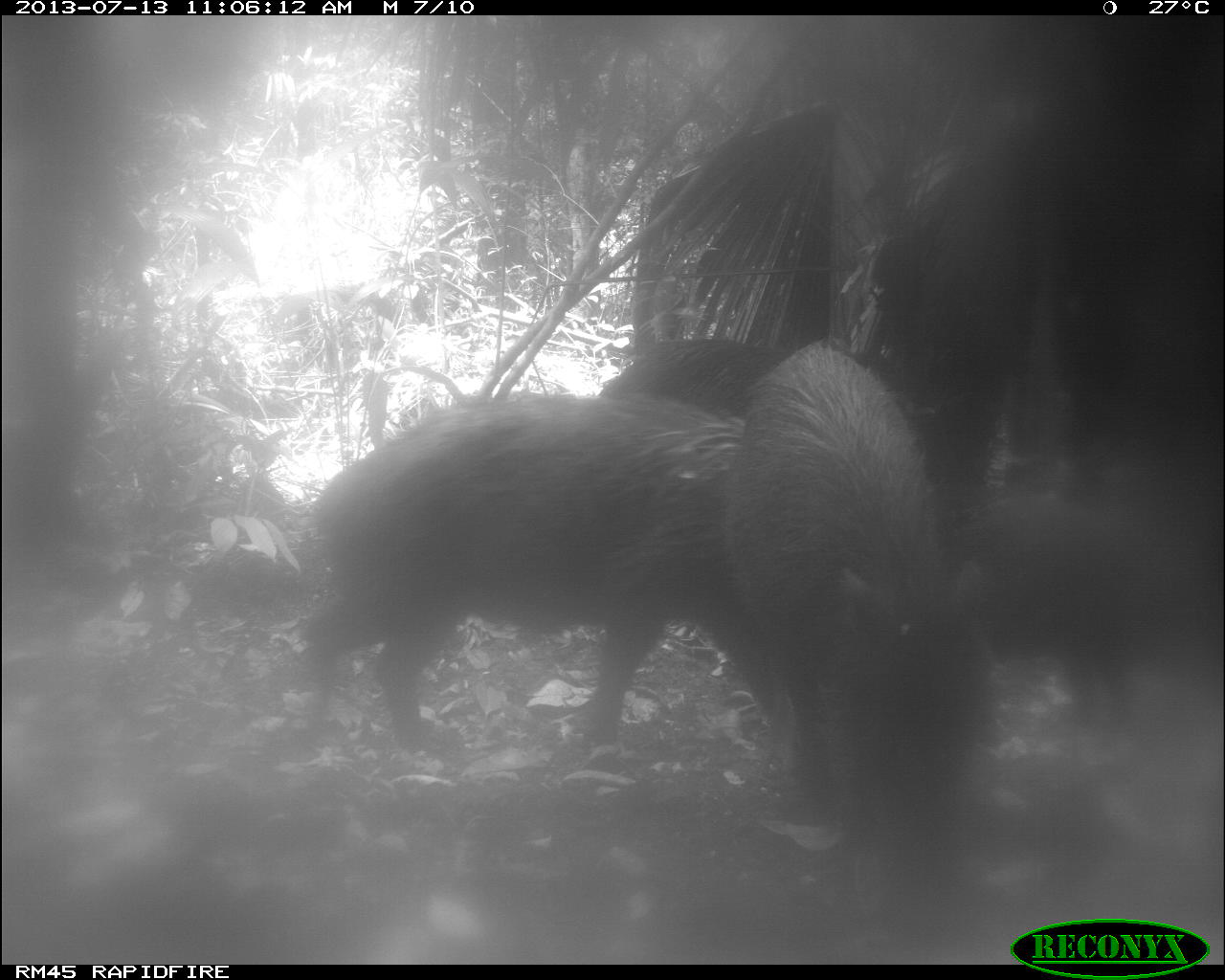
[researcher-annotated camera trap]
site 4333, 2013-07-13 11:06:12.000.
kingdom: Animalia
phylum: Chordata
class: Mammalia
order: Artiodactyla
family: Tayassuidae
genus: Tayassu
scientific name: Tayassu pecari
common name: white-lipped peccary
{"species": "Tayassu pecari (white-lipped peccary)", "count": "4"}